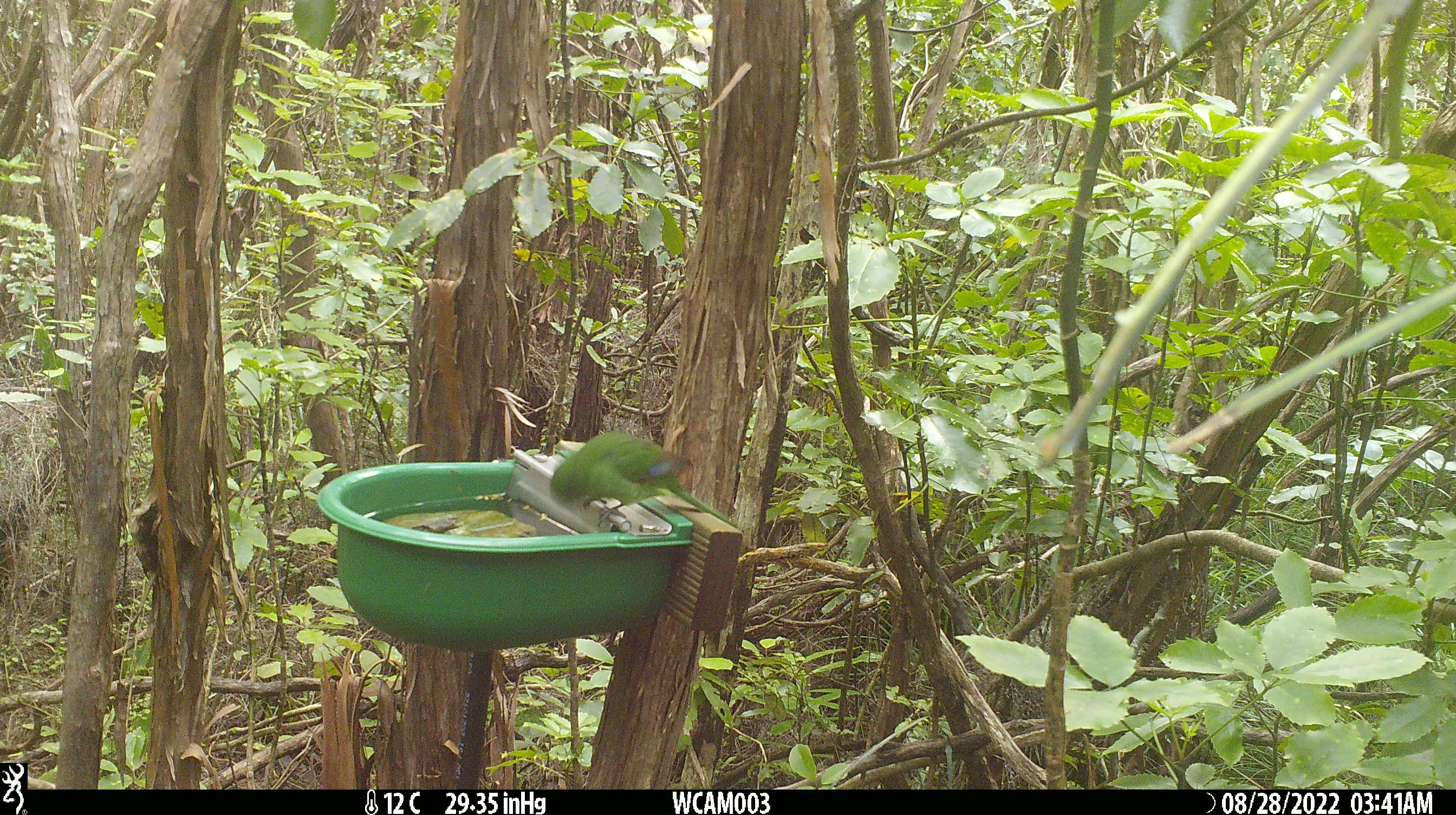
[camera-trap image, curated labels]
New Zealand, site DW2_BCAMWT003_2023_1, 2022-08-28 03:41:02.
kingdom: Animalia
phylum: Chordata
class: Aves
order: Psittaciformes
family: Psittaculidae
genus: Cyanoramphus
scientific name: Cyanoramphus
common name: parakeet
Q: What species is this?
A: Parakeet (Cyanoramphus).